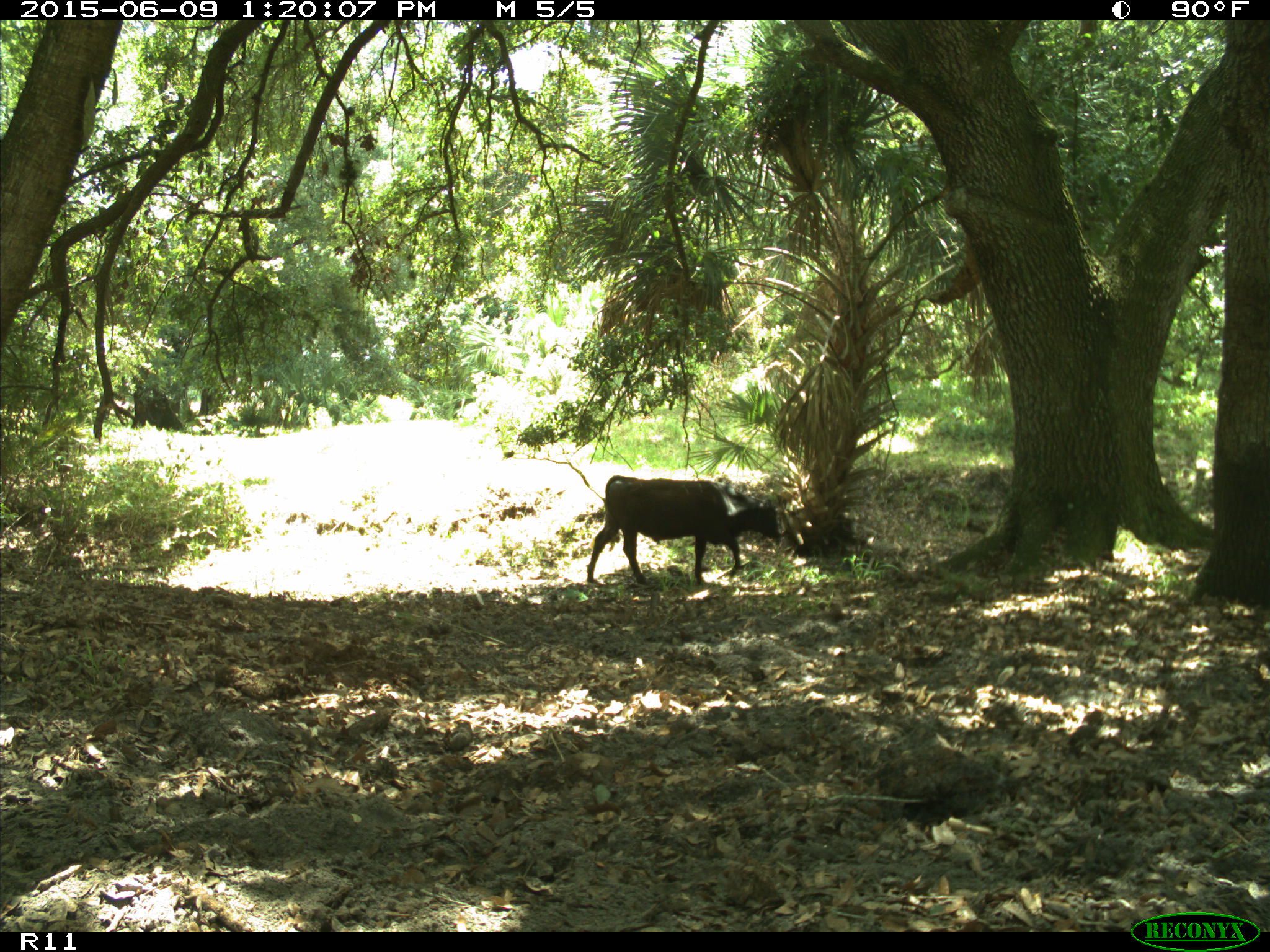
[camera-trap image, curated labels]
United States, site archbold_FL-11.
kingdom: Animalia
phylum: Chordata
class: Mammalia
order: Artiodactyla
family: Bovidae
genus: Bos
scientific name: Bos taurus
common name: domestic cow